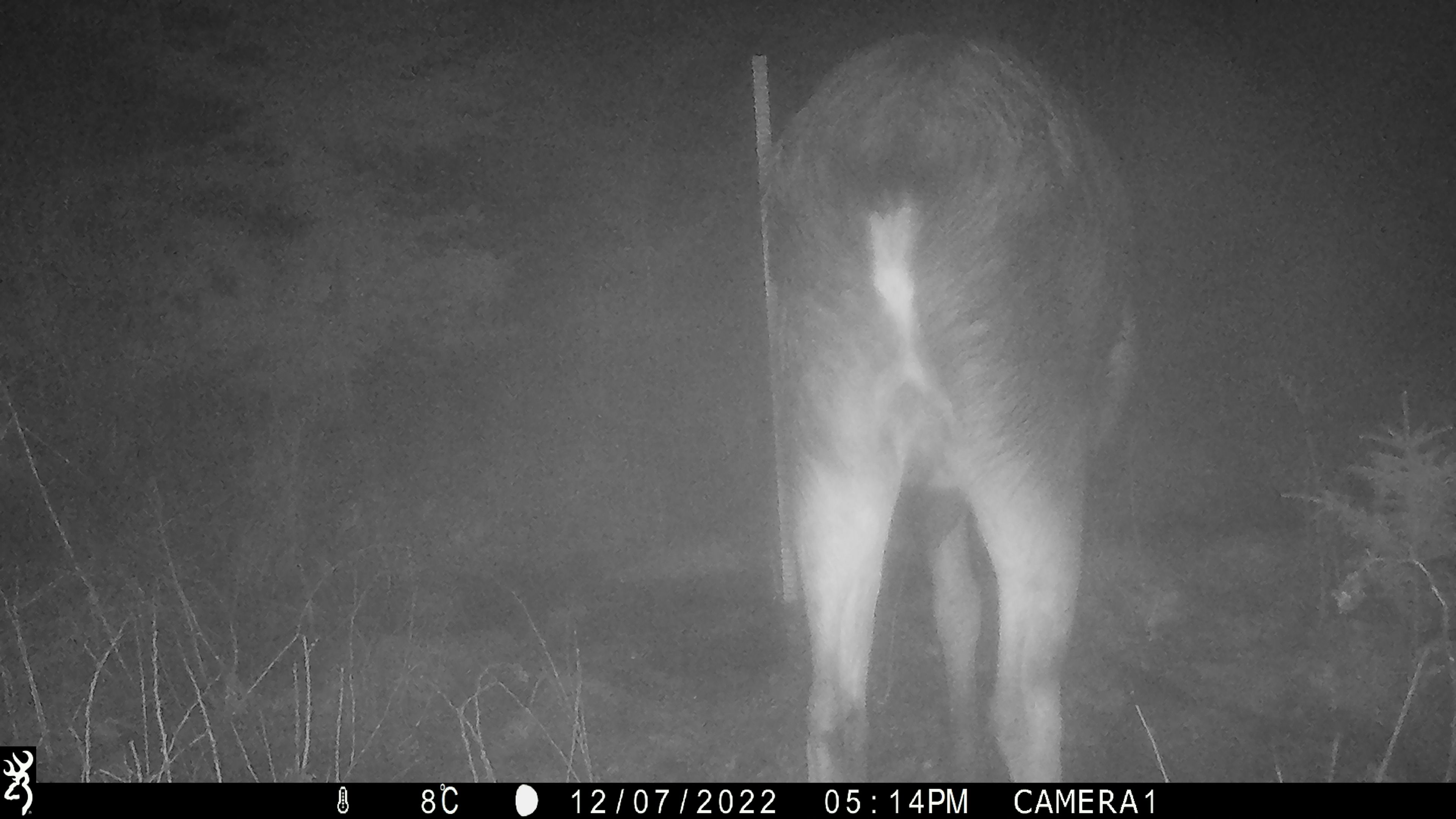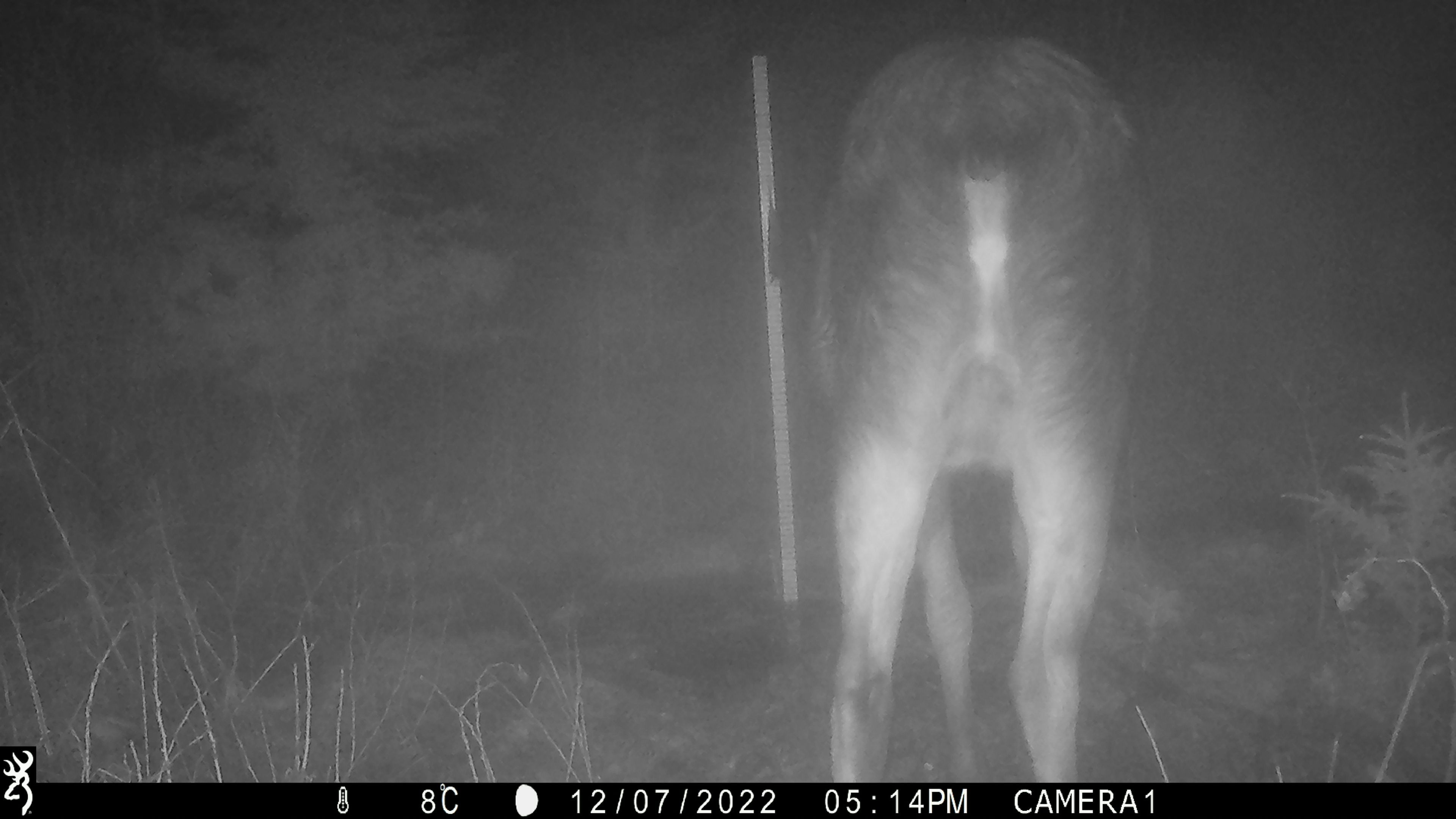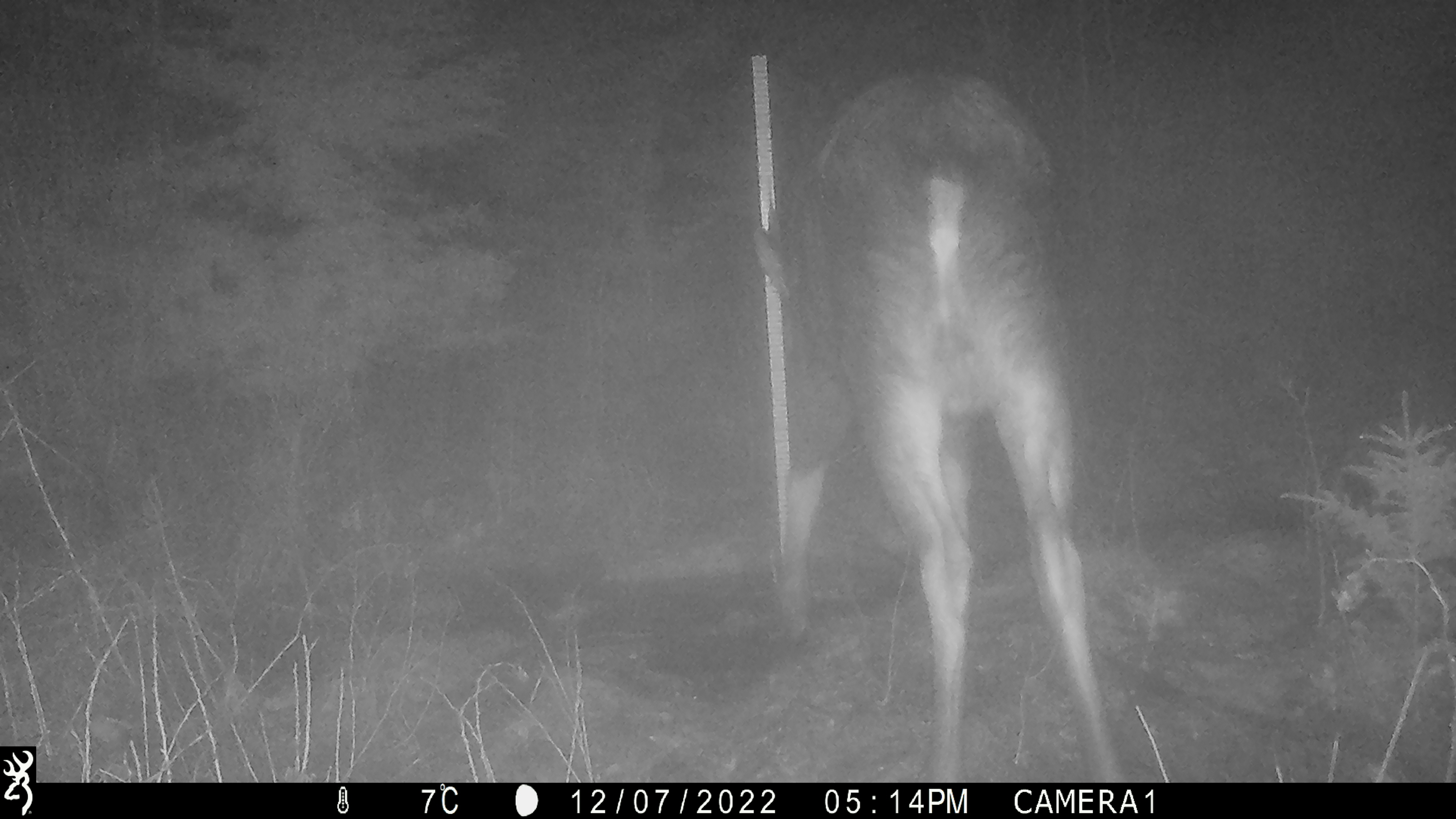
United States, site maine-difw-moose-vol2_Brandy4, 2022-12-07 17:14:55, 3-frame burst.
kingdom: Animalia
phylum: Chordata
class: Mammalia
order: Artiodactyla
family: Cervidae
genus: Alces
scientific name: Alces alces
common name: moose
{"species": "moose (Alces alces)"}